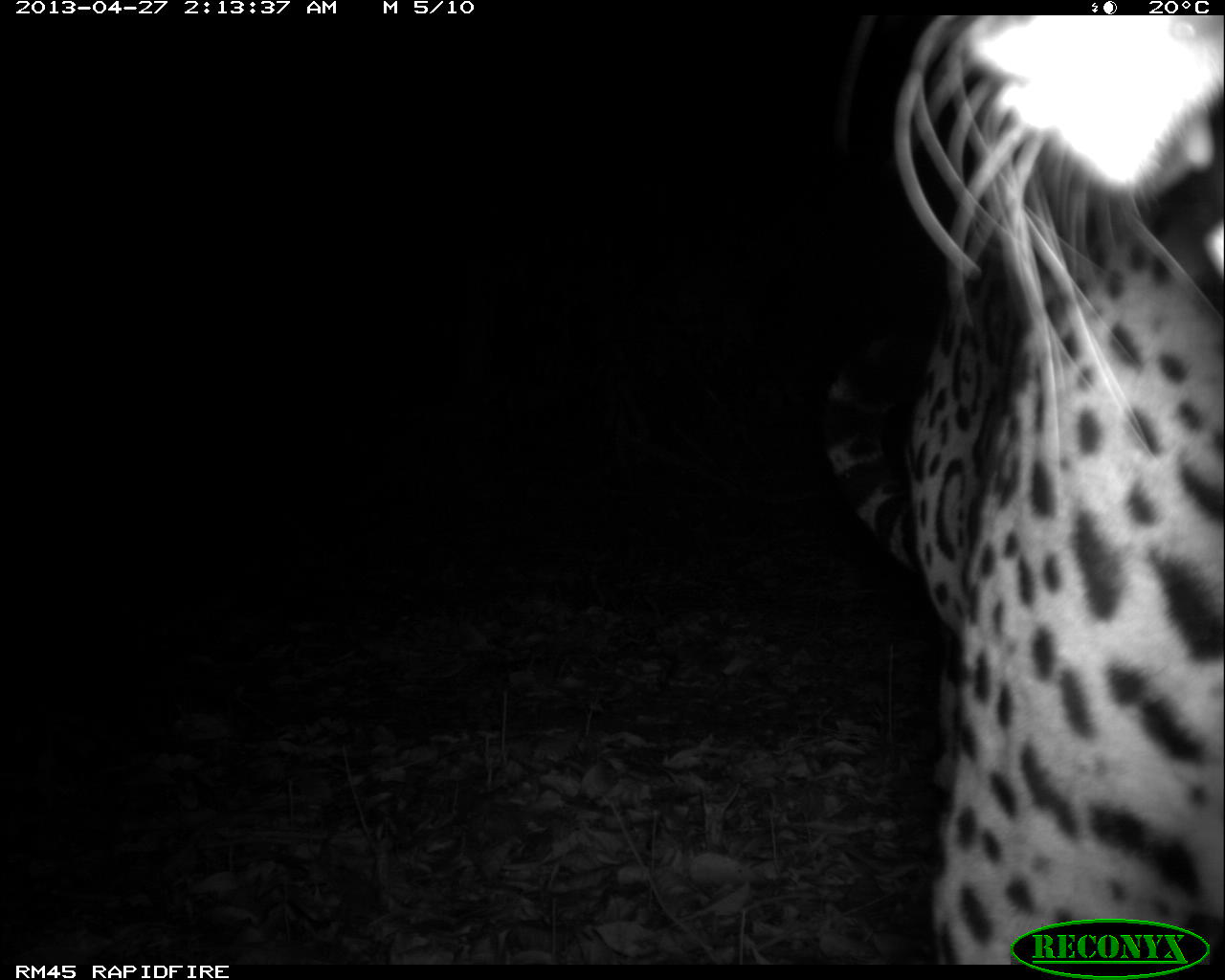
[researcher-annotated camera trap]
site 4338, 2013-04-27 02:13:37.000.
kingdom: Animalia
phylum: Chordata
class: Mammalia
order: Carnivora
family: Felidae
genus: Panthera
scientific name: Panthera onca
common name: jaguar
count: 1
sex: male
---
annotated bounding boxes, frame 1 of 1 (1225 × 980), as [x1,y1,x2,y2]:
panthera onca: [818,15,1225,963]